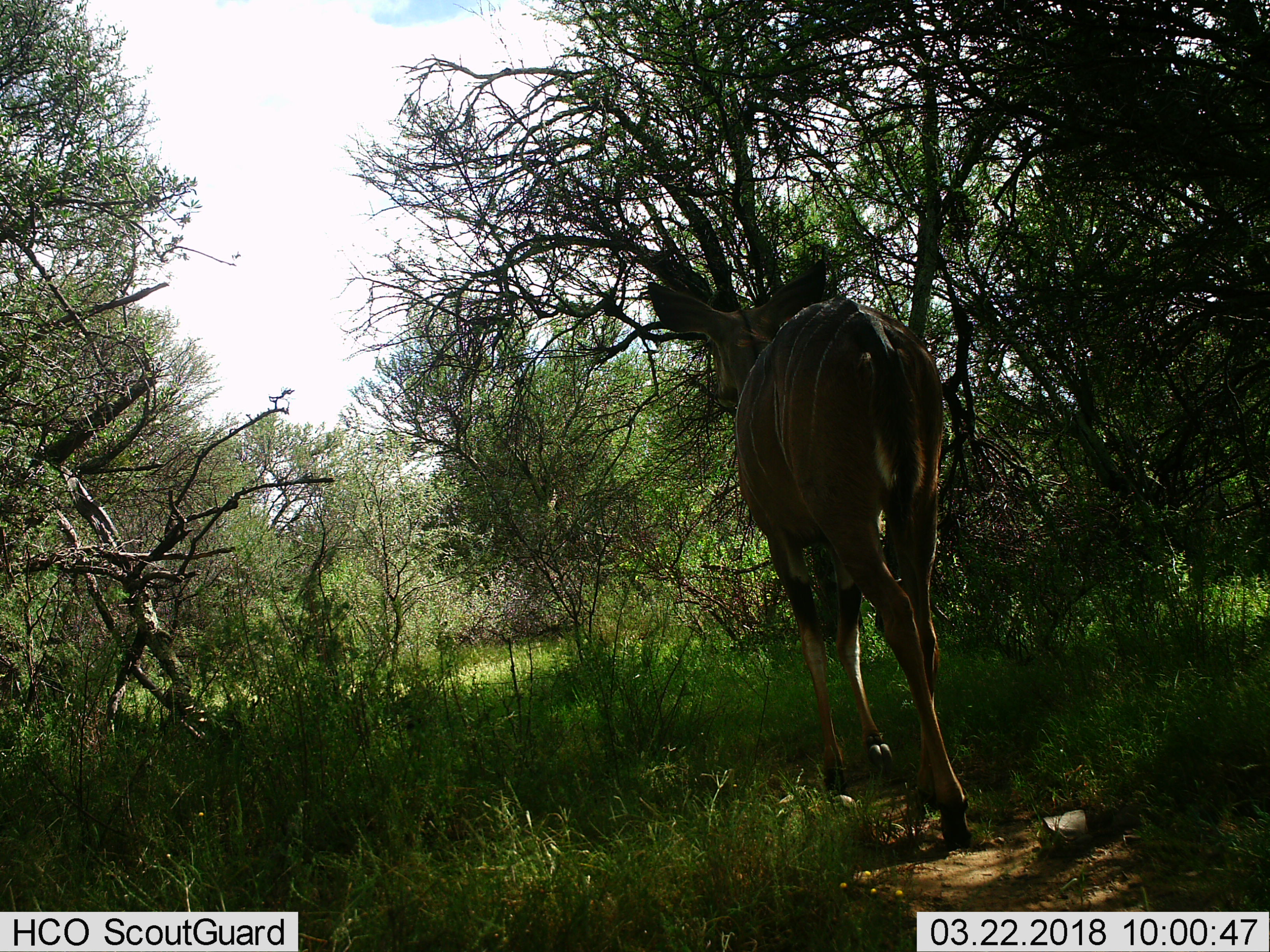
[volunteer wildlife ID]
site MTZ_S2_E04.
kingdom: Animalia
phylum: Chordata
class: Mammalia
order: Artiodactyla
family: Bovidae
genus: Tragelaphus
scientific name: Tragelaphus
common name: kudu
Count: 1.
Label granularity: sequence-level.